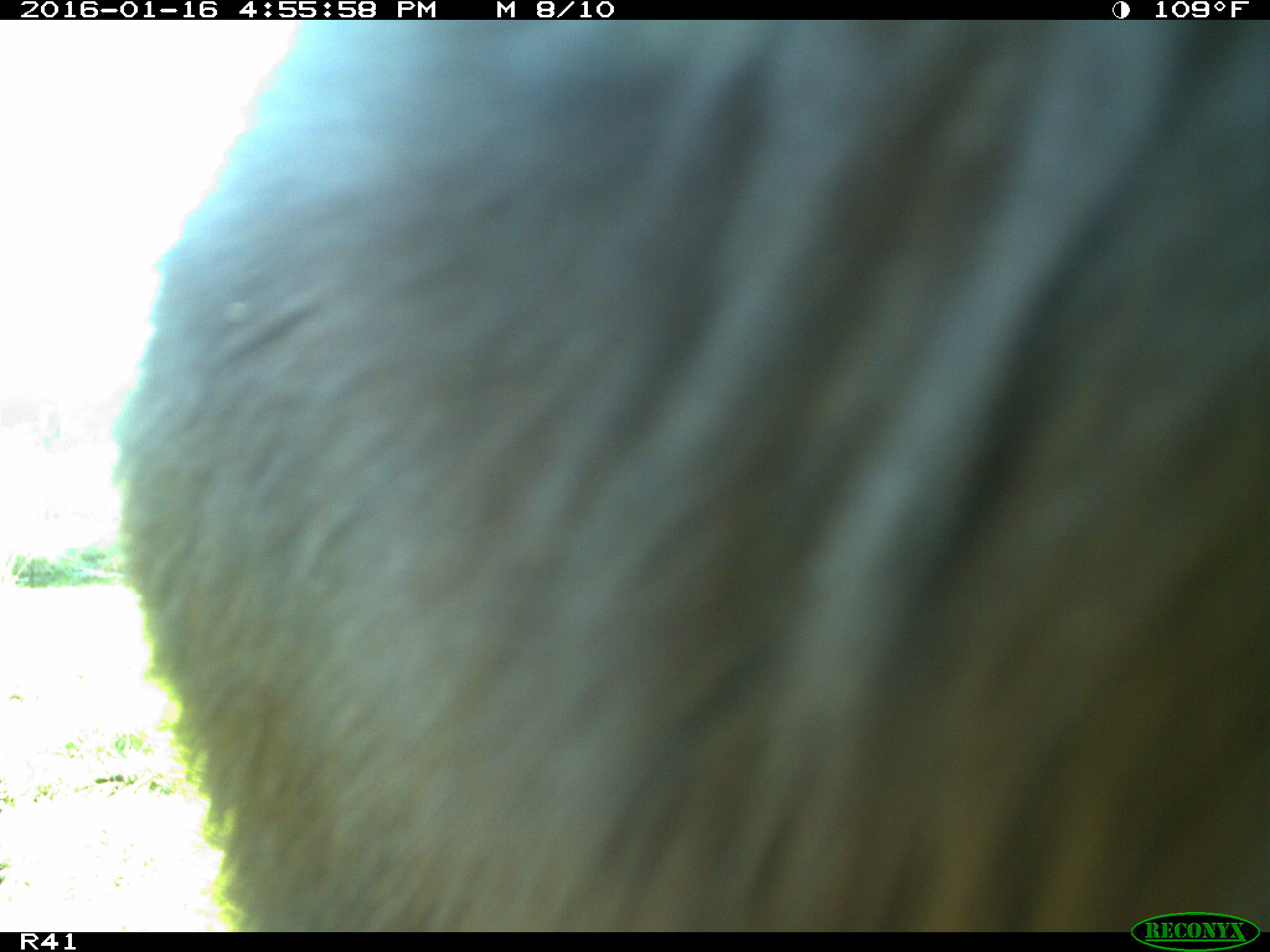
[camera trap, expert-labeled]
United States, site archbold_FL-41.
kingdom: Animalia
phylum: Chordata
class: Mammalia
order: Artiodactyla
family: Bovidae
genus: Bos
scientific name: Bos taurus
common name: domestic cow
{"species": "Bos taurus (domestic cow)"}